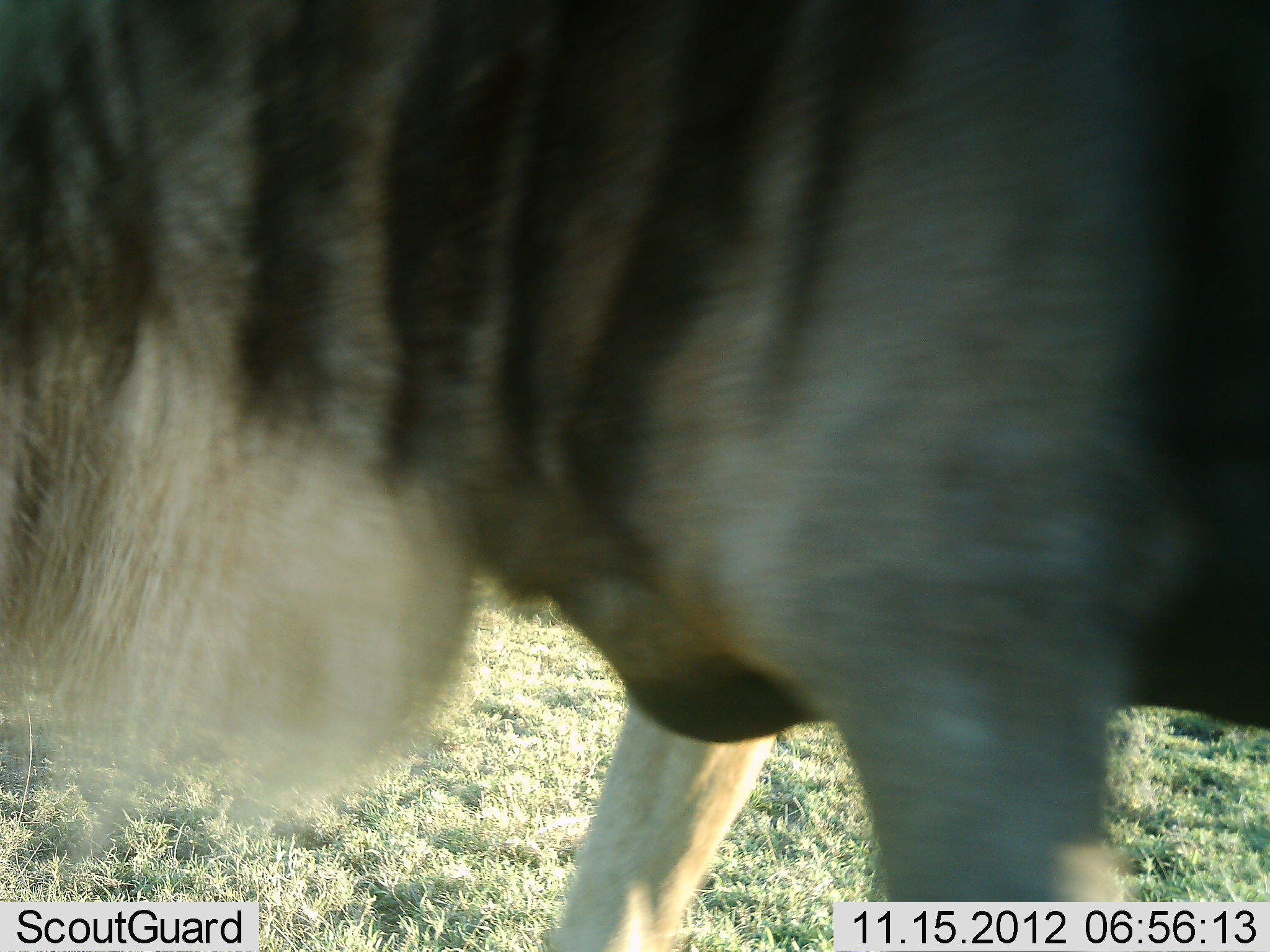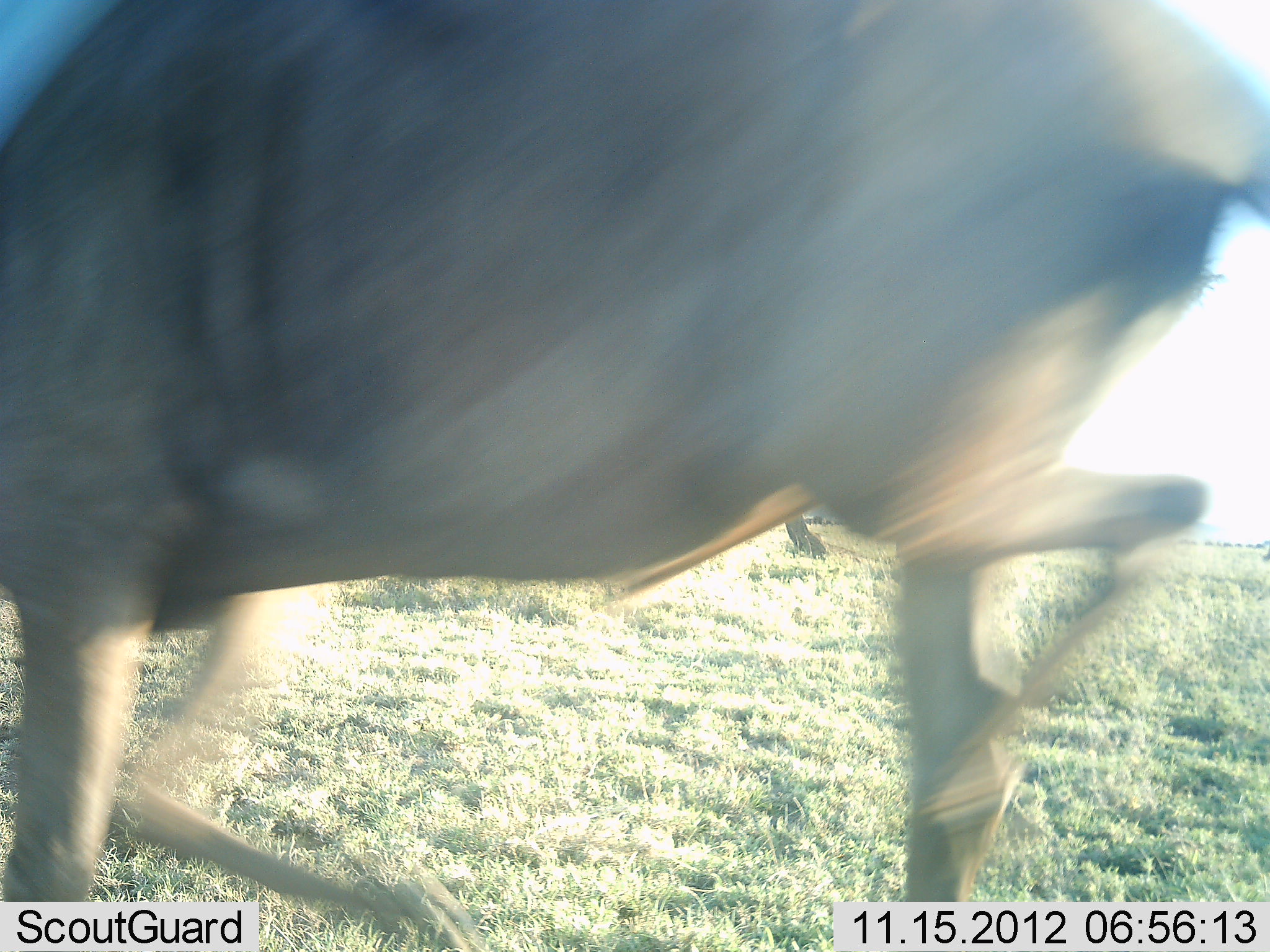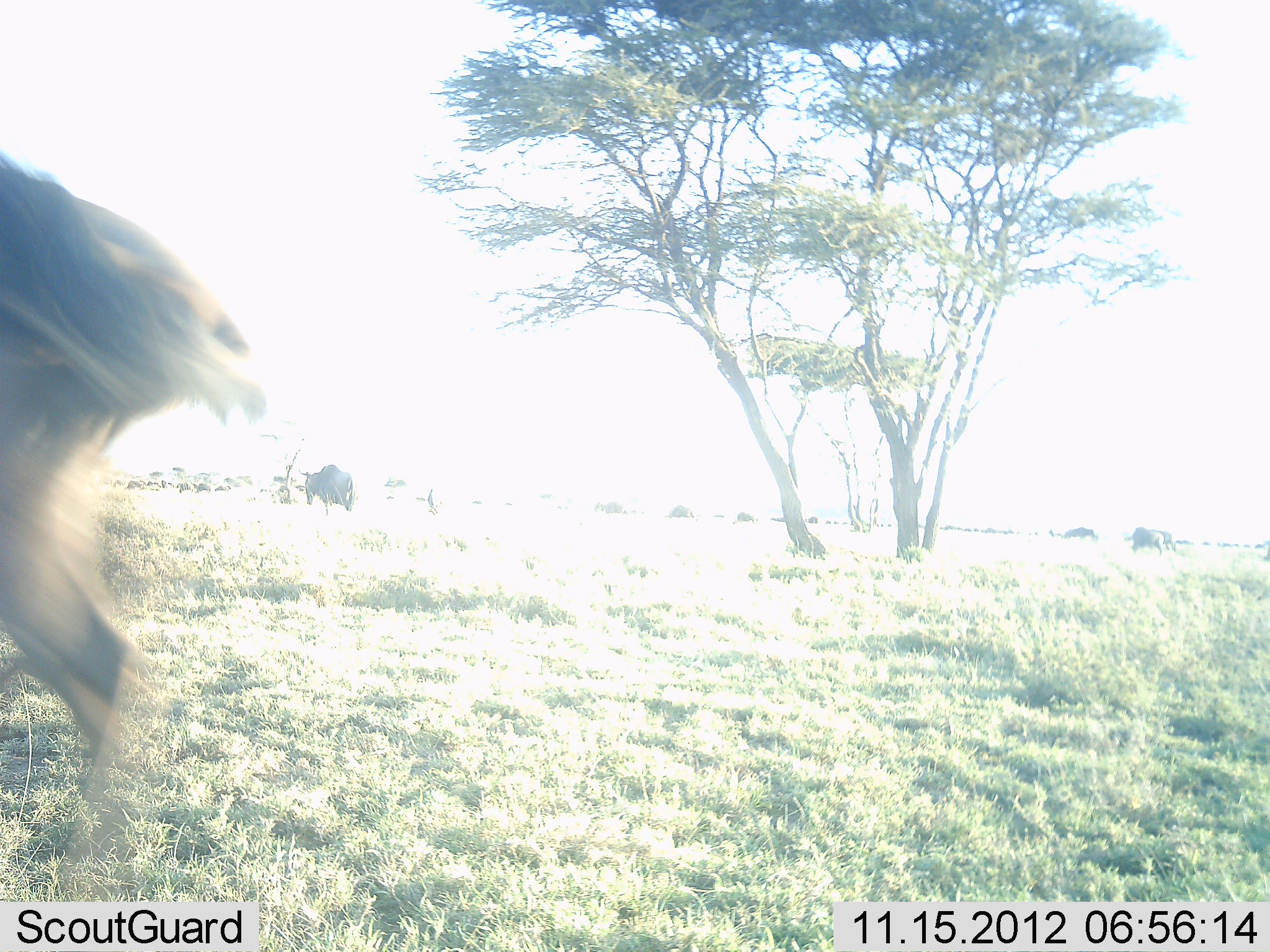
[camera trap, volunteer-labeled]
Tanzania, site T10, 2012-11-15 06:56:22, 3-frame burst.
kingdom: Animalia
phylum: Chordata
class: Mammalia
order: Artiodactyla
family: Bovidae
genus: Connochaetes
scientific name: Connochaetes taurinus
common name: blue wildebeest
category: wildebeest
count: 3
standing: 40%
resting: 0%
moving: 100%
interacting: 0%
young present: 0%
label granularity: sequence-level